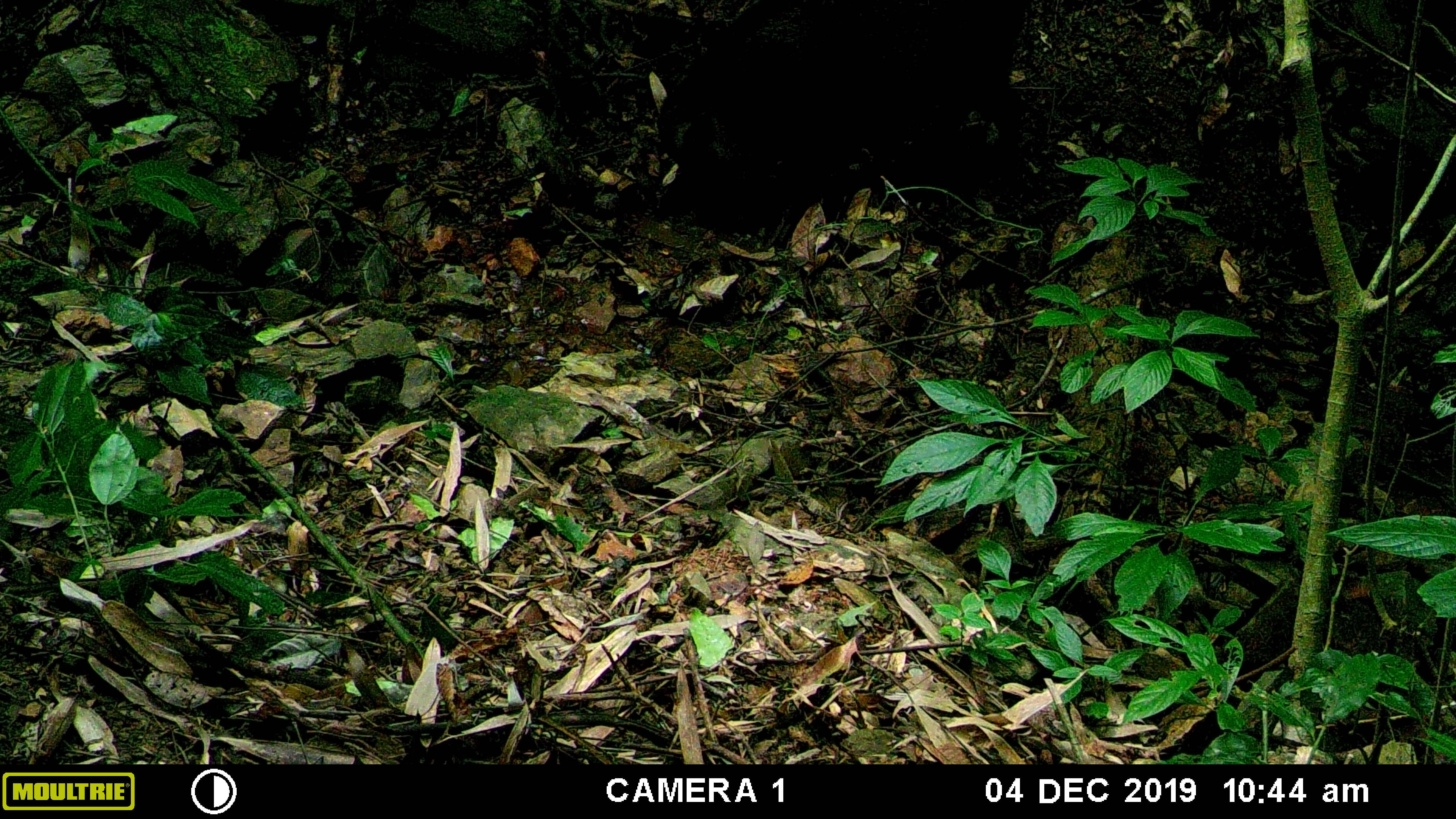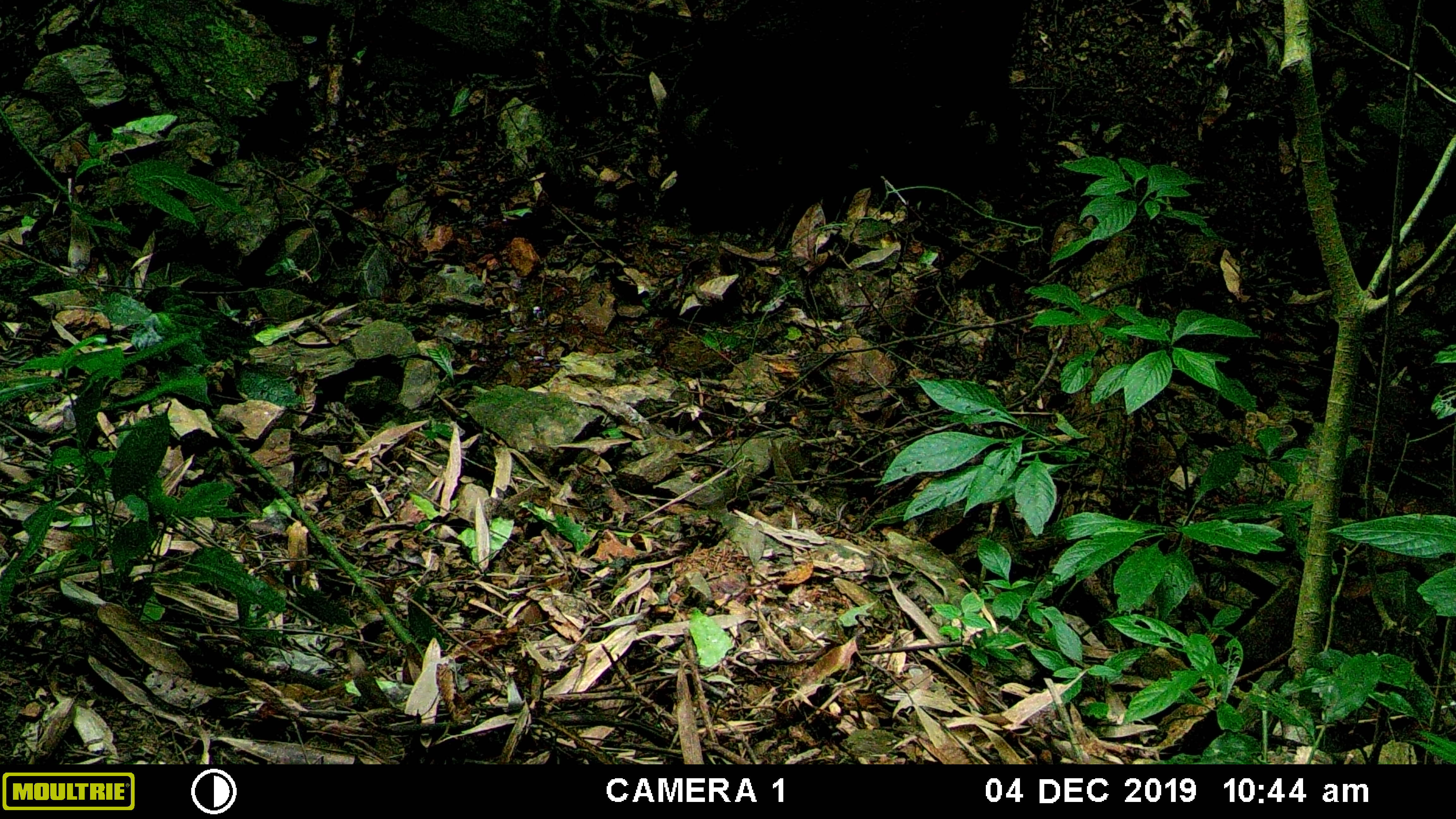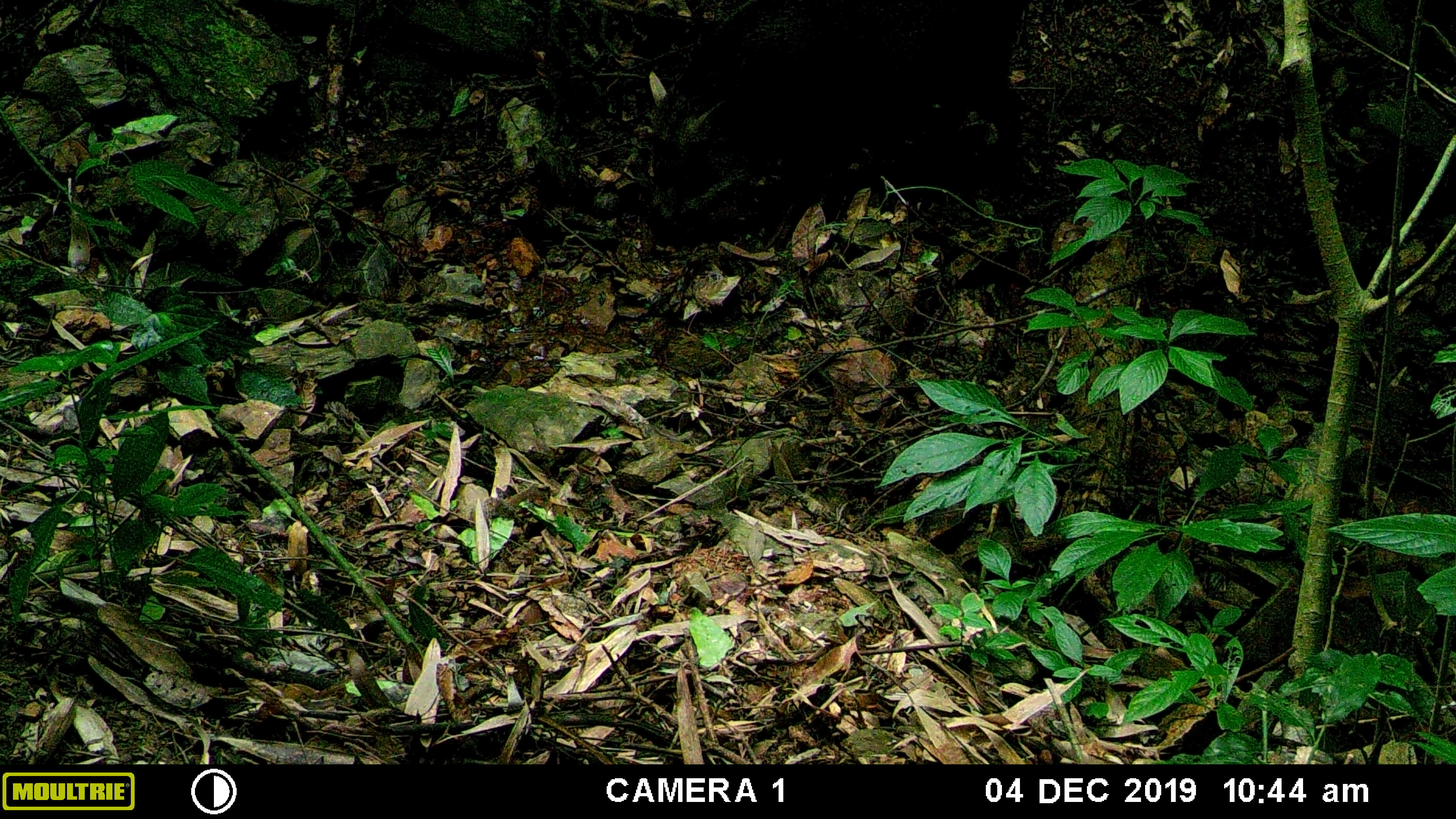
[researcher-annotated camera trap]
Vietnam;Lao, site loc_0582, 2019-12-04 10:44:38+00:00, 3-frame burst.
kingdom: Animalia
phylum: Chordata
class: Mammalia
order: Artiodactyla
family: Suidae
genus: Sus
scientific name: Sus scrofa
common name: eurasian wild pig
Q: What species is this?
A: Eurasian wild pig (Sus scrofa).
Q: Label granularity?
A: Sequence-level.